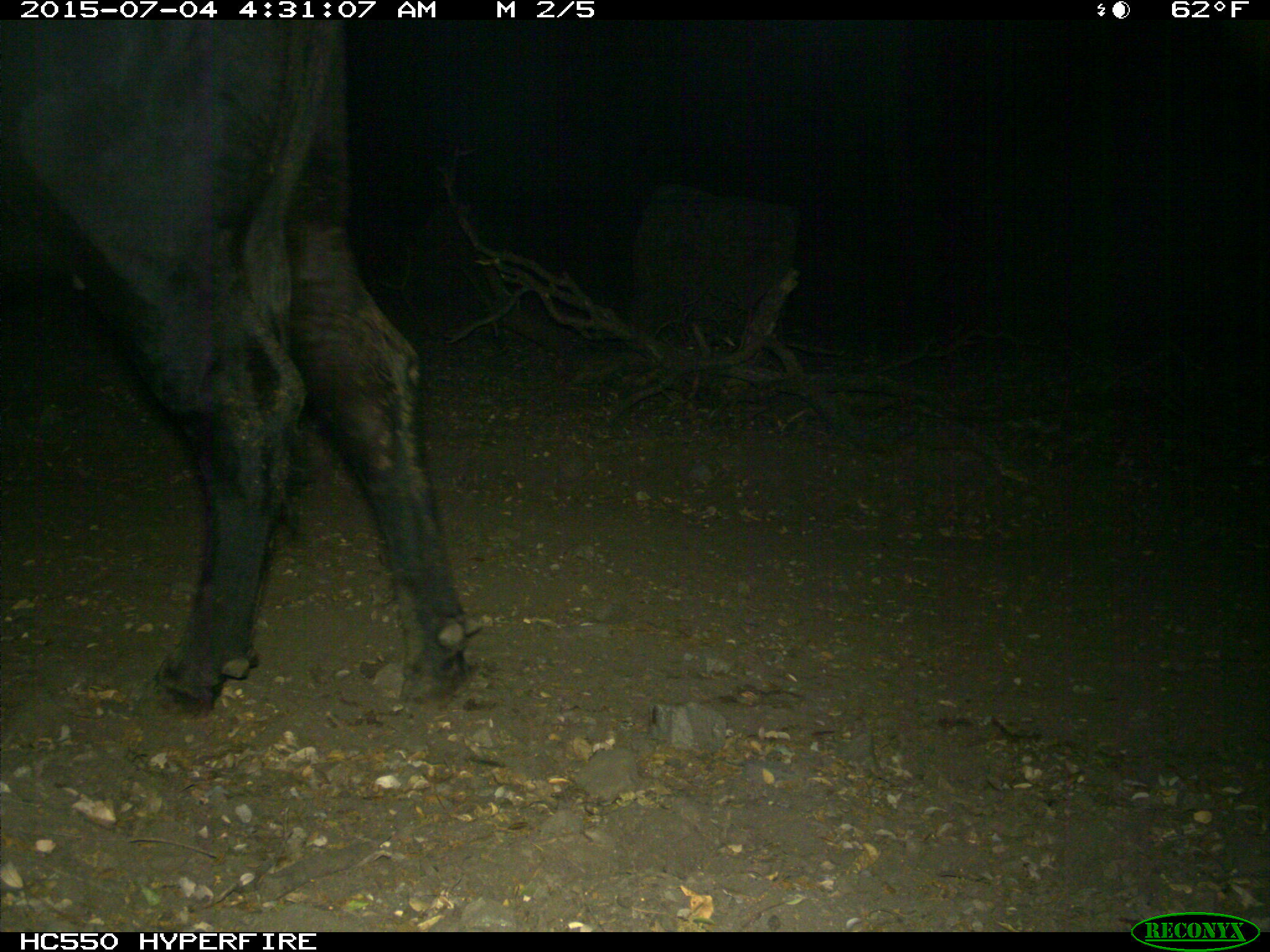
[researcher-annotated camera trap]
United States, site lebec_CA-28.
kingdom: Animalia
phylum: Chordata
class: Mammalia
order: Artiodactyla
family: Bovidae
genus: Bos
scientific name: Bos taurus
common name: domestic cow